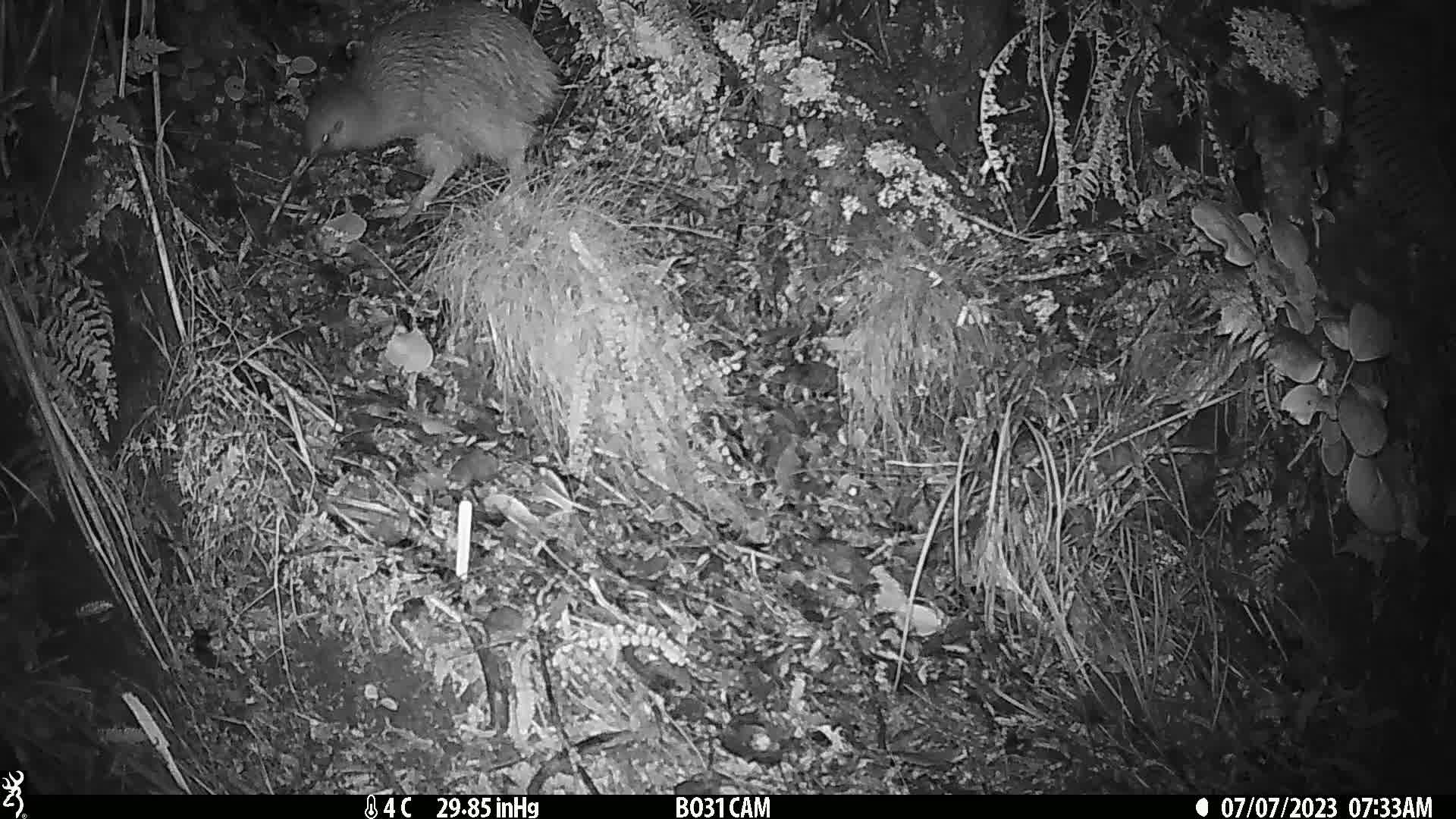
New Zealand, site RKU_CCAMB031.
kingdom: Animalia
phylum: Chordata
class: Aves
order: Apterygiformes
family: Apterygidae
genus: Apteryx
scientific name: Apteryx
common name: kiwi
Kiwi (Apteryx).